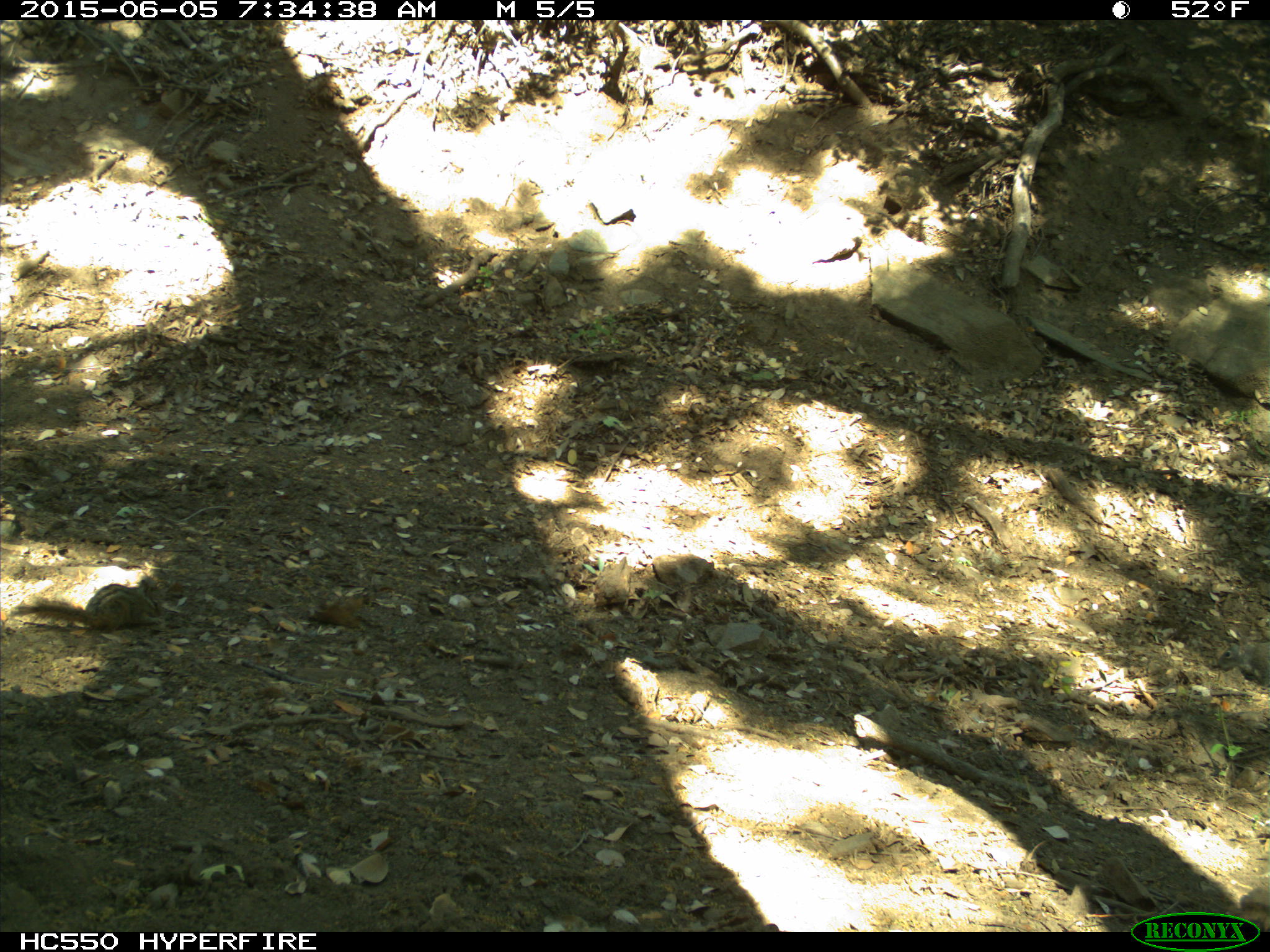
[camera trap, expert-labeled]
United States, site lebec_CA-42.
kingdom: Animalia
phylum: Chordata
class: Mammalia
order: Rodentia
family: Sciuridae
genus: Tamias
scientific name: Tamias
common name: chipmunk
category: unidentified chipmunk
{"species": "unidentified chipmunk (chipmunk) (Tamias)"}